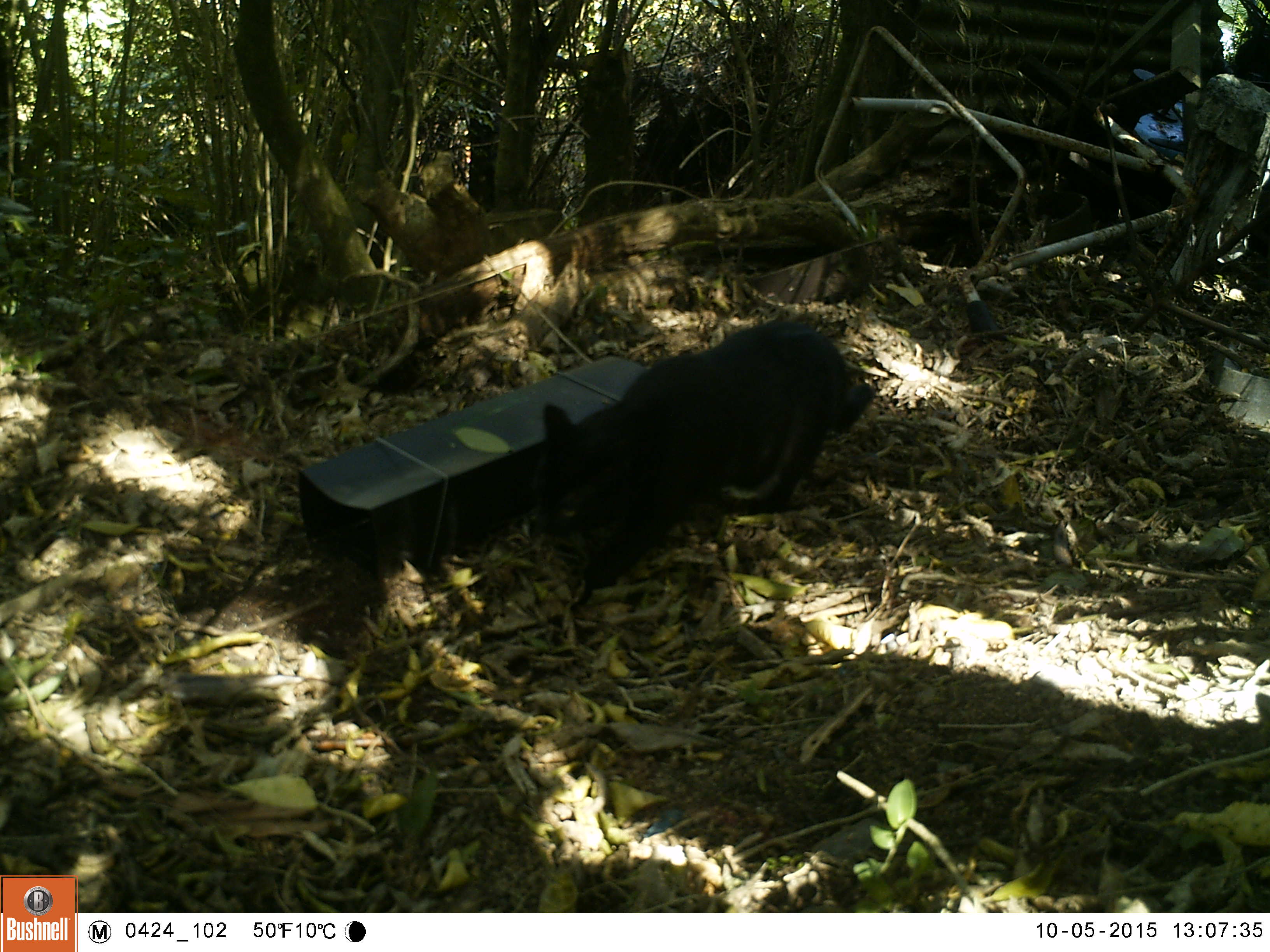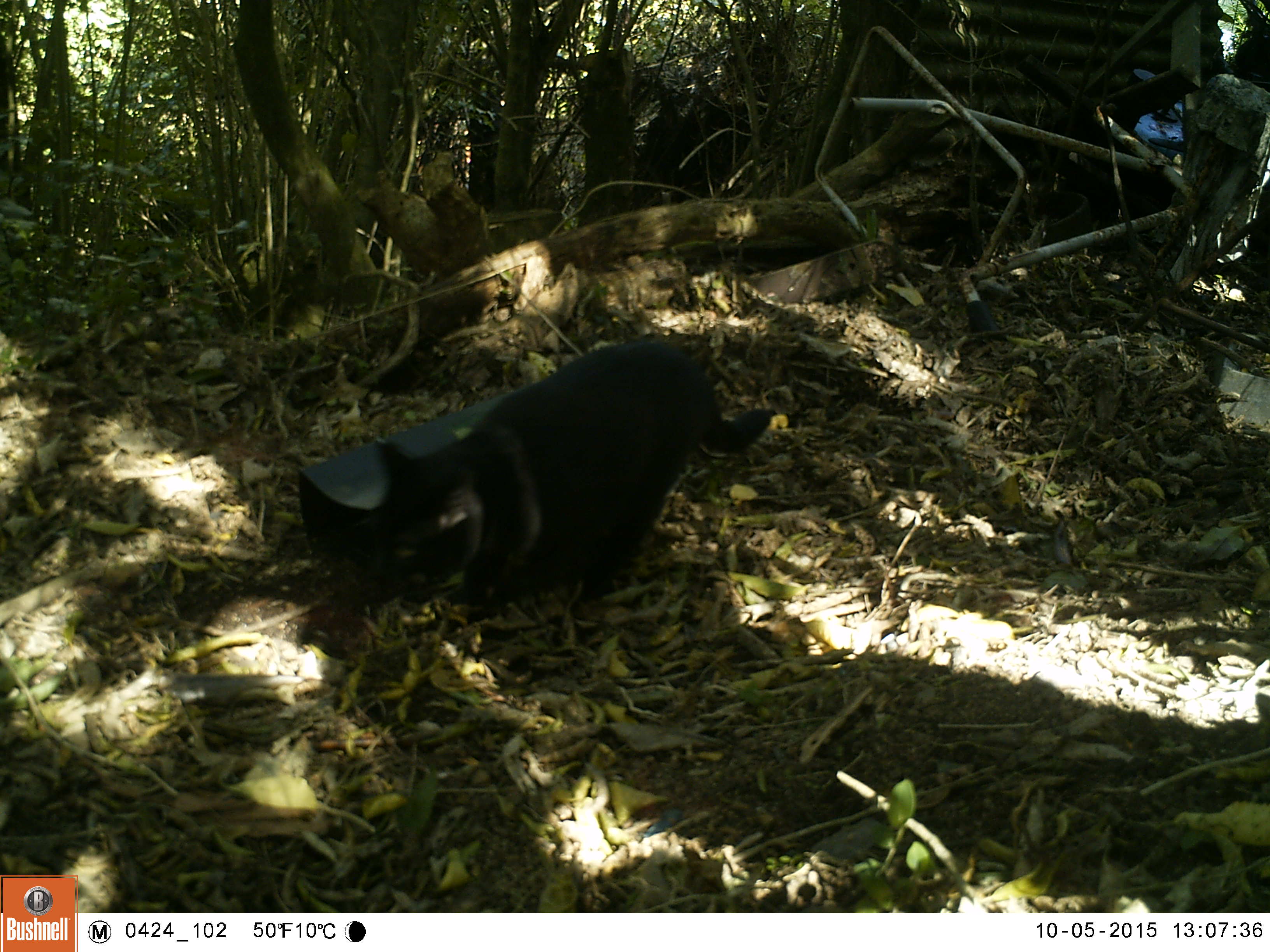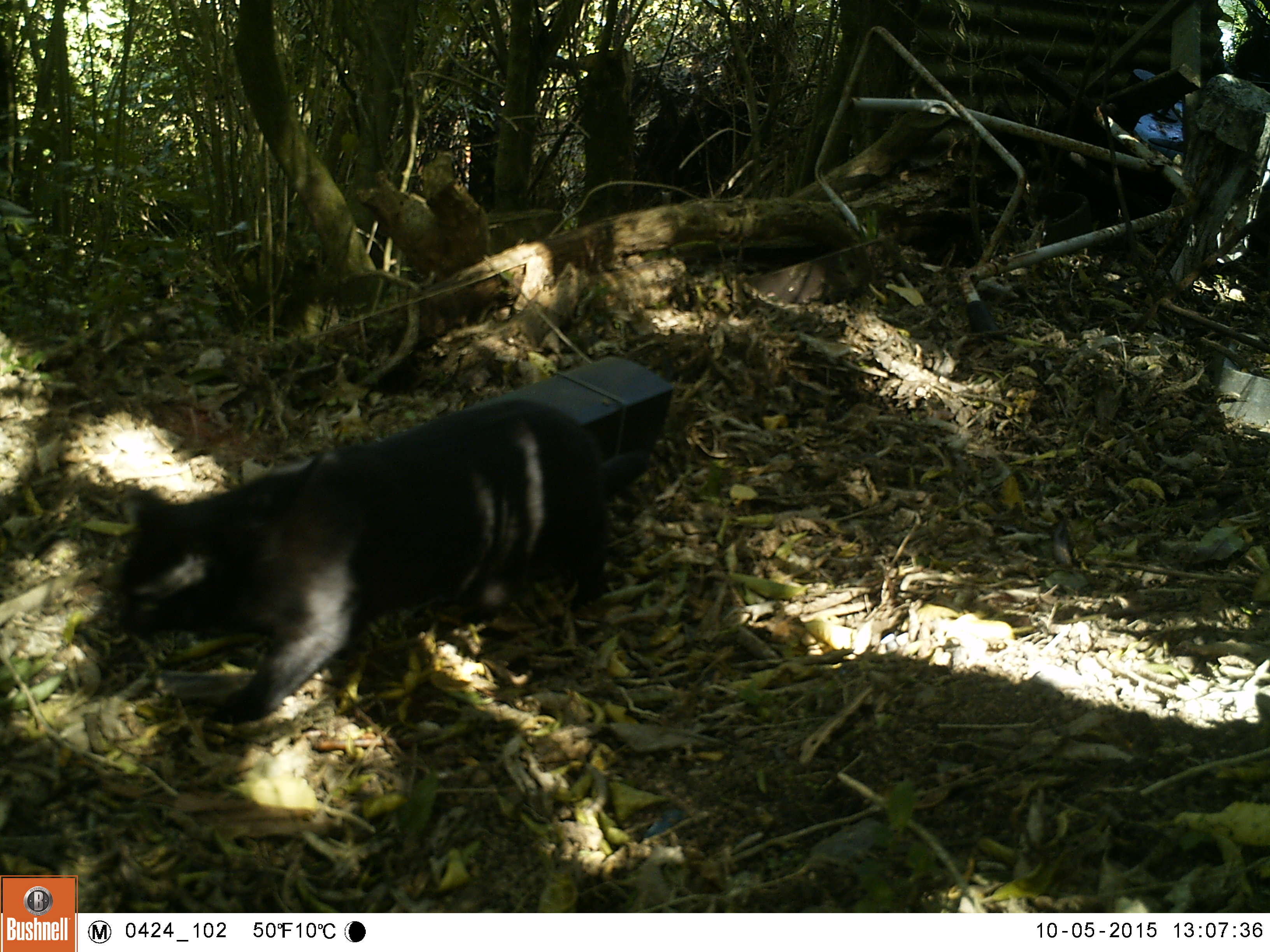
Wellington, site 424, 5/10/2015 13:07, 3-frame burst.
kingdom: Animalia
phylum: Chordata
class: Mammalia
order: Carnivora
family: Felidae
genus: Felis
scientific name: Felis catus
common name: cat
Cat (Felis catus).